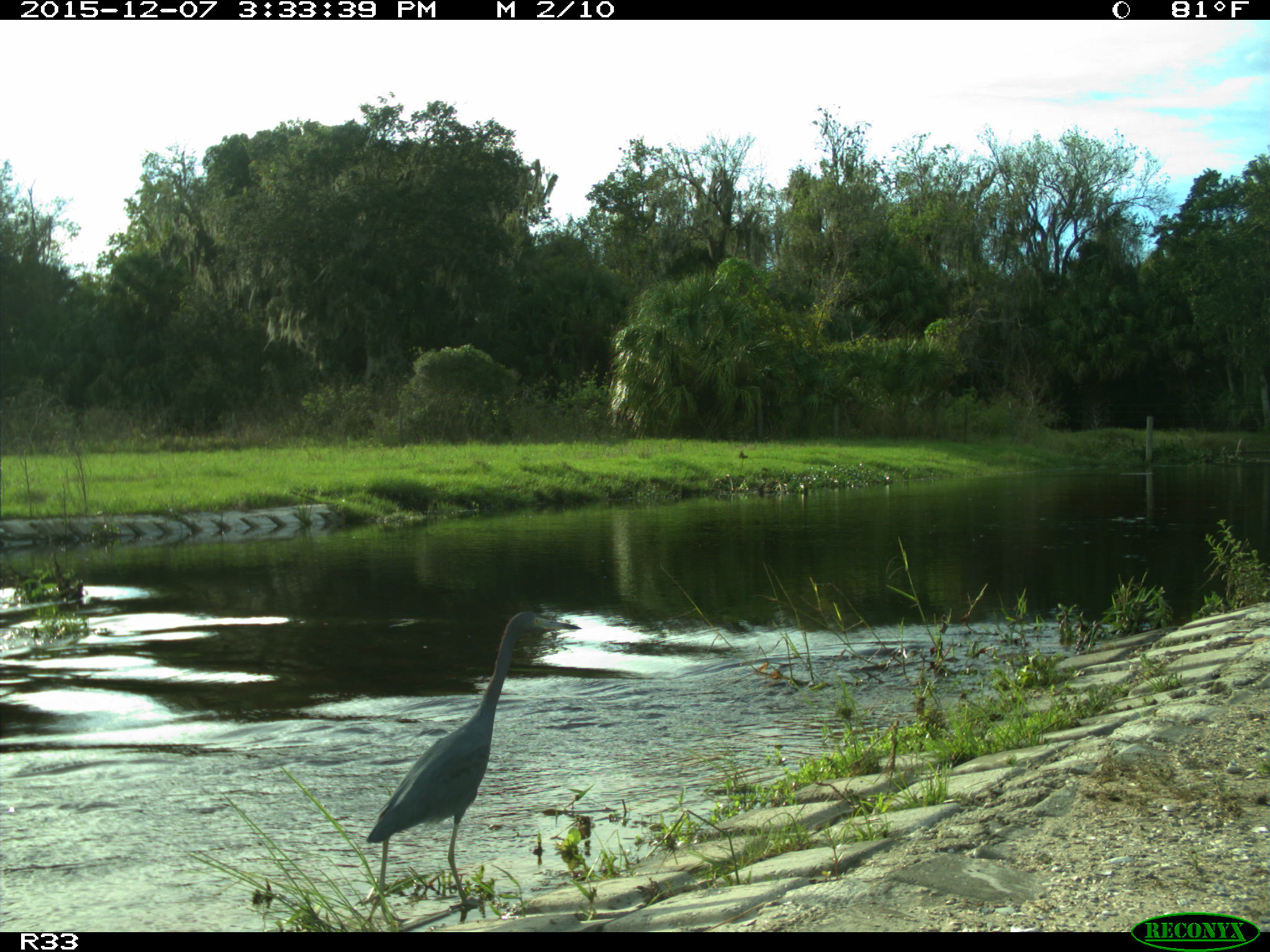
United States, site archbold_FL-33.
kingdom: Animalia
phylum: Chordata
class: Aves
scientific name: Aves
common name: birds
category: unidentified bird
Unidentified bird (birds) (Aves).